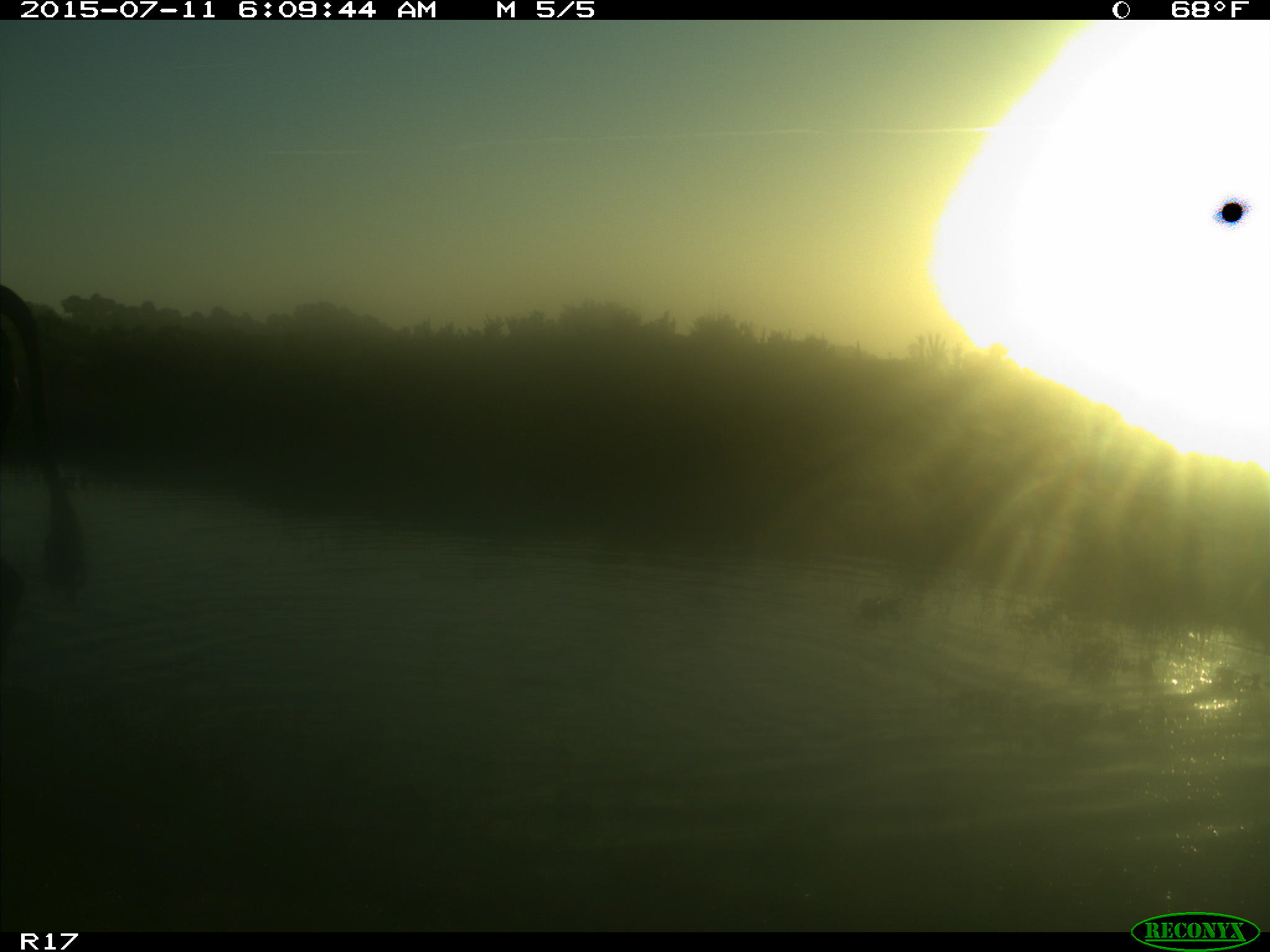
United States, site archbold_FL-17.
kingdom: Animalia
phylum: Chordata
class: Mammalia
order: Artiodactyla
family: Bovidae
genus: Bos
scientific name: Bos taurus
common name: domestic cow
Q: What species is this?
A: Bos taurus (domestic cow).